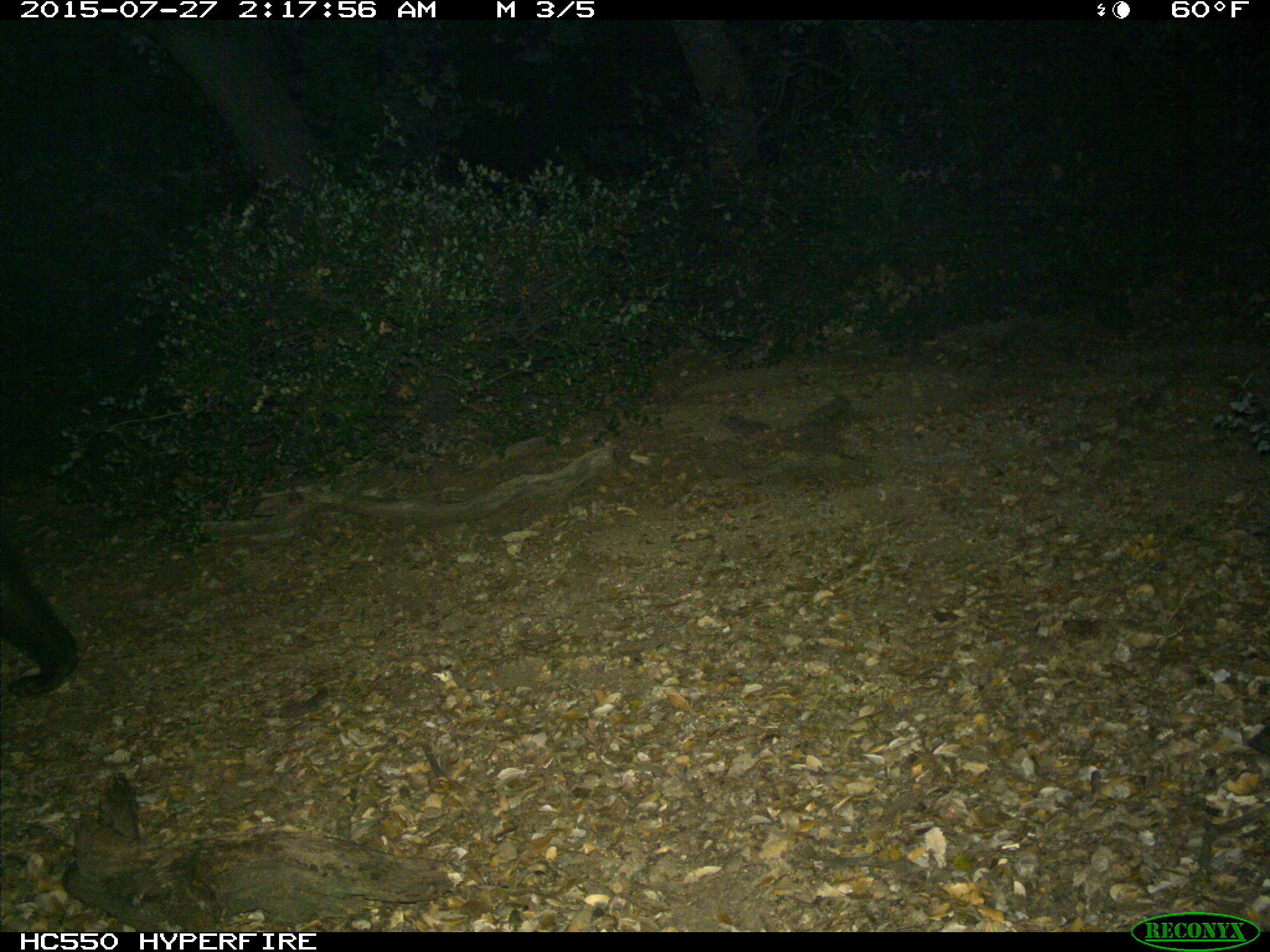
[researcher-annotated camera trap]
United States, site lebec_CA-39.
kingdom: Animalia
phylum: Chordata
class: Mammalia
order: Carnivora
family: Ursidae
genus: Ursus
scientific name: Ursus americanus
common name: american black bear